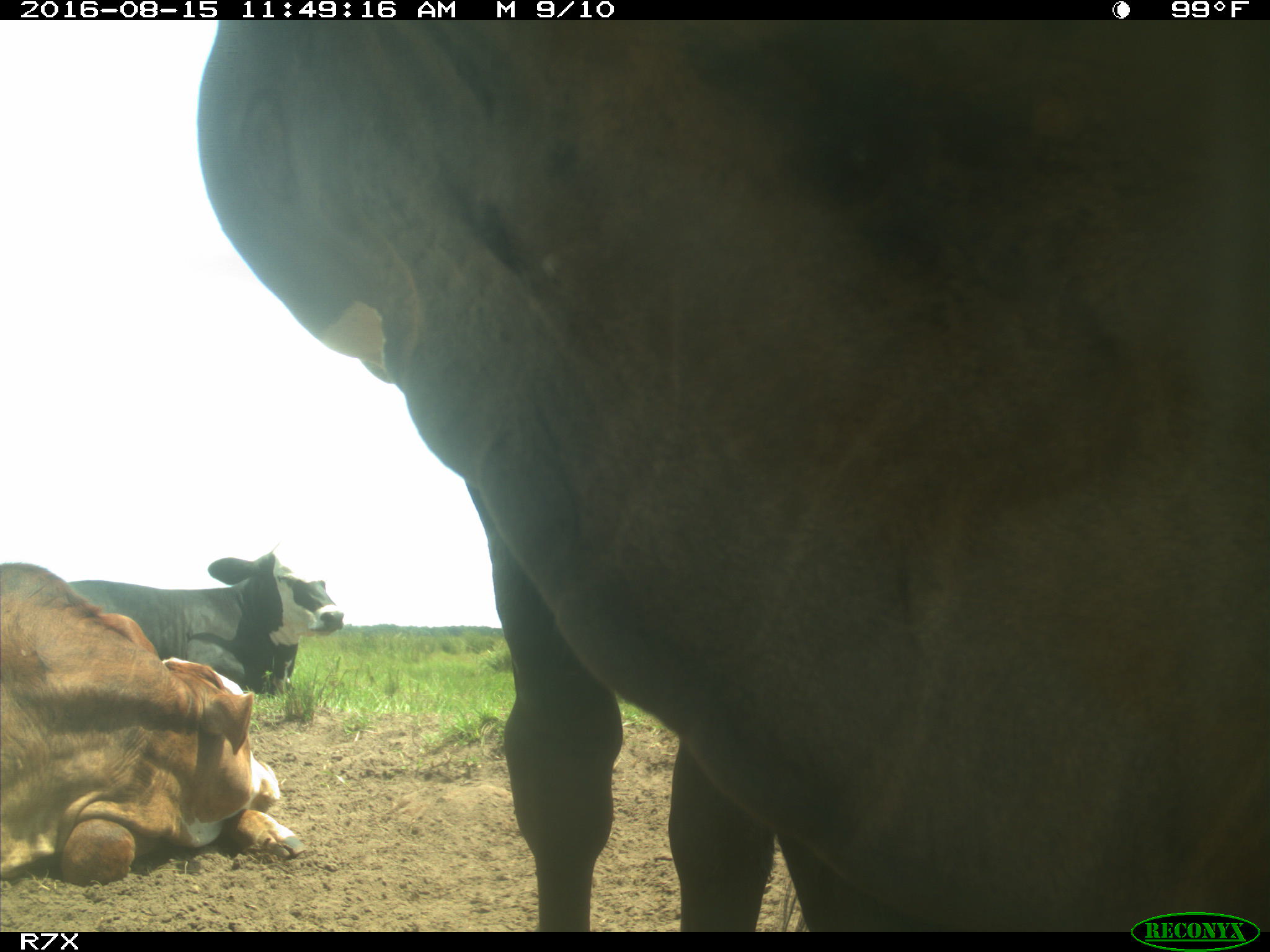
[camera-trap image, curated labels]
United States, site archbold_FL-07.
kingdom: Animalia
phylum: Chordata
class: Mammalia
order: Artiodactyla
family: Bovidae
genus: Bos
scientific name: Bos taurus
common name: domestic cow